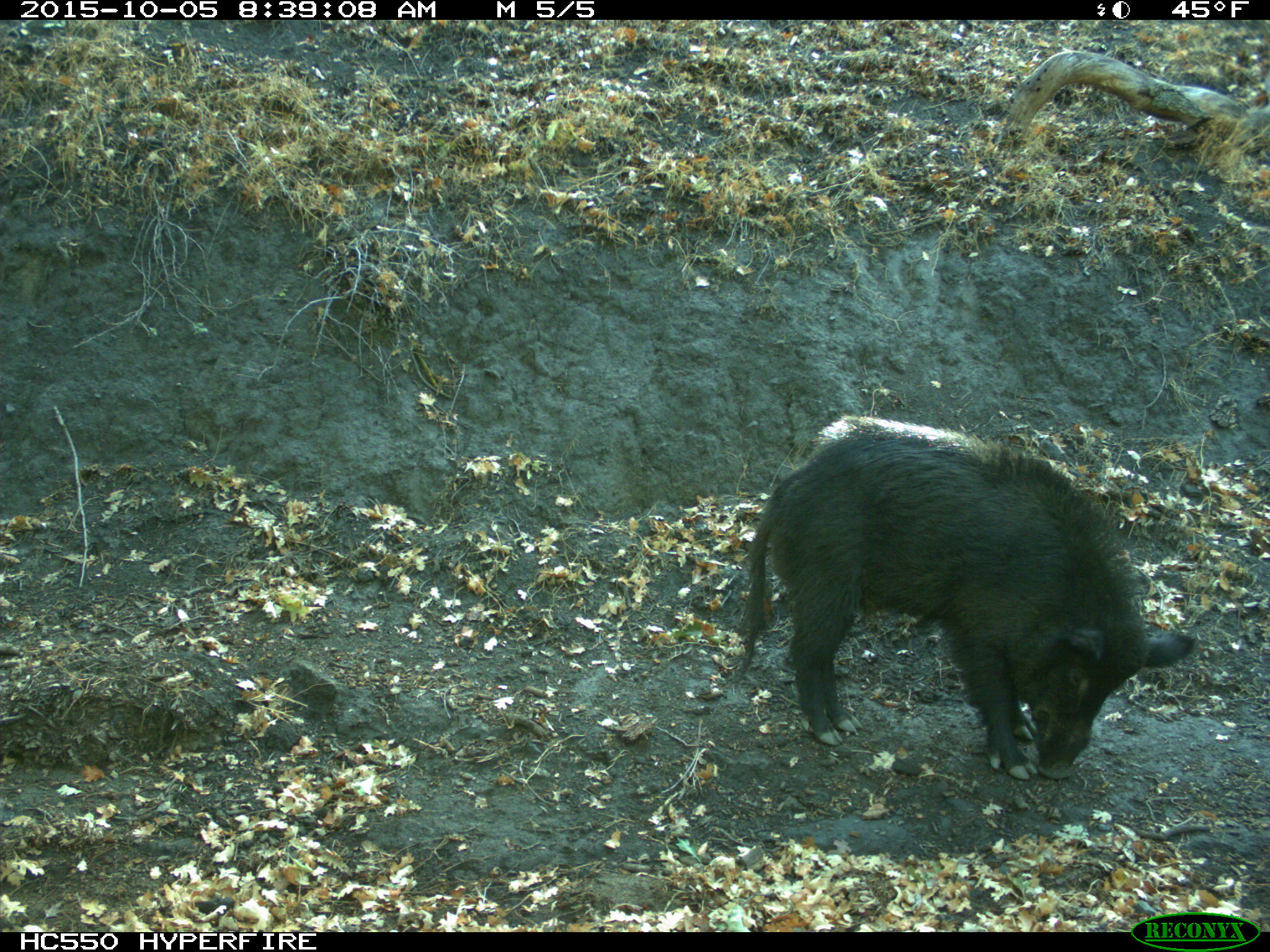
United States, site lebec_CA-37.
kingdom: Animalia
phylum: Chordata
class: Mammalia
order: Artiodactyla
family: Suidae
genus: Sus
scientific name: Sus scrofa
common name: wild boar